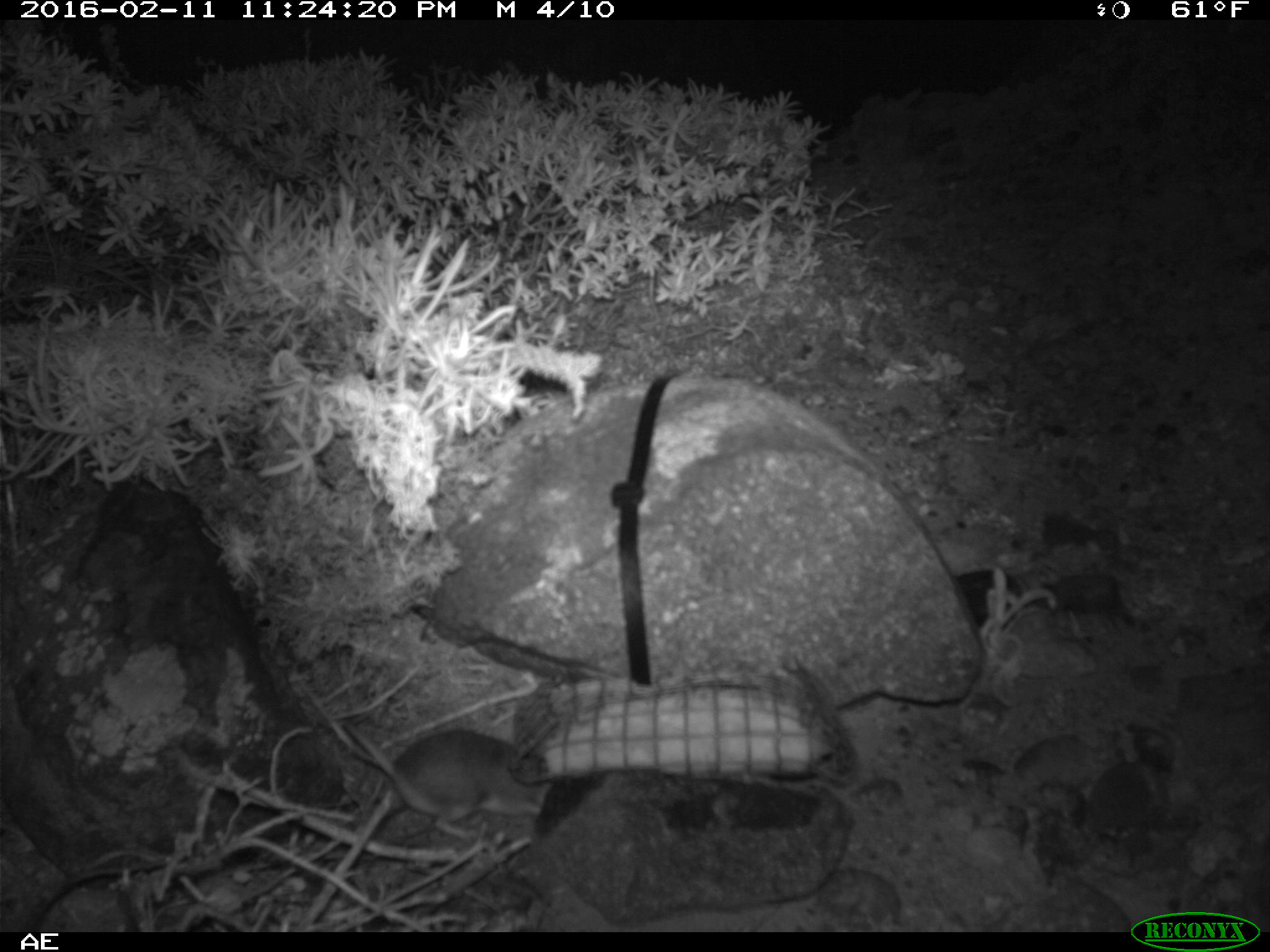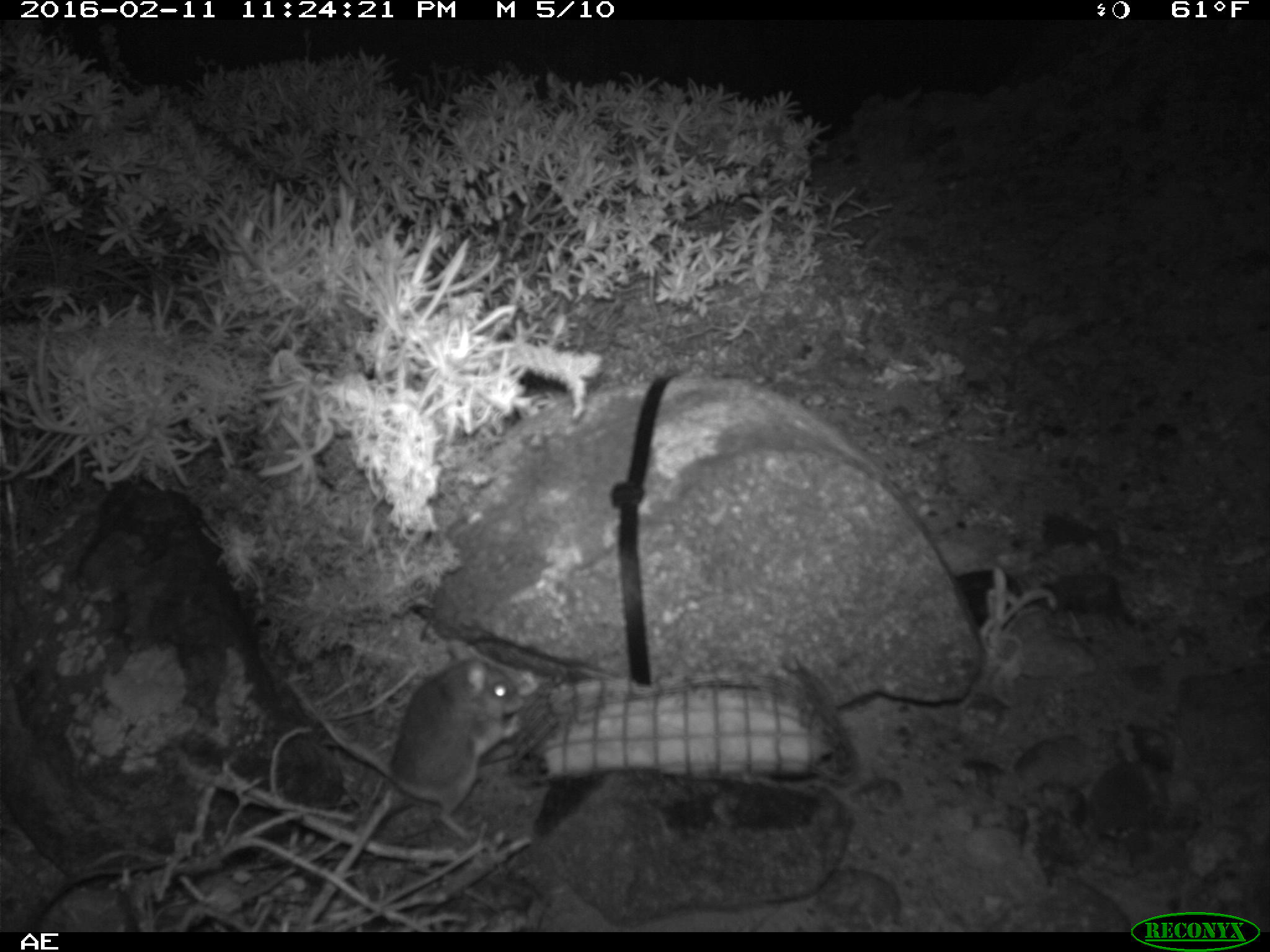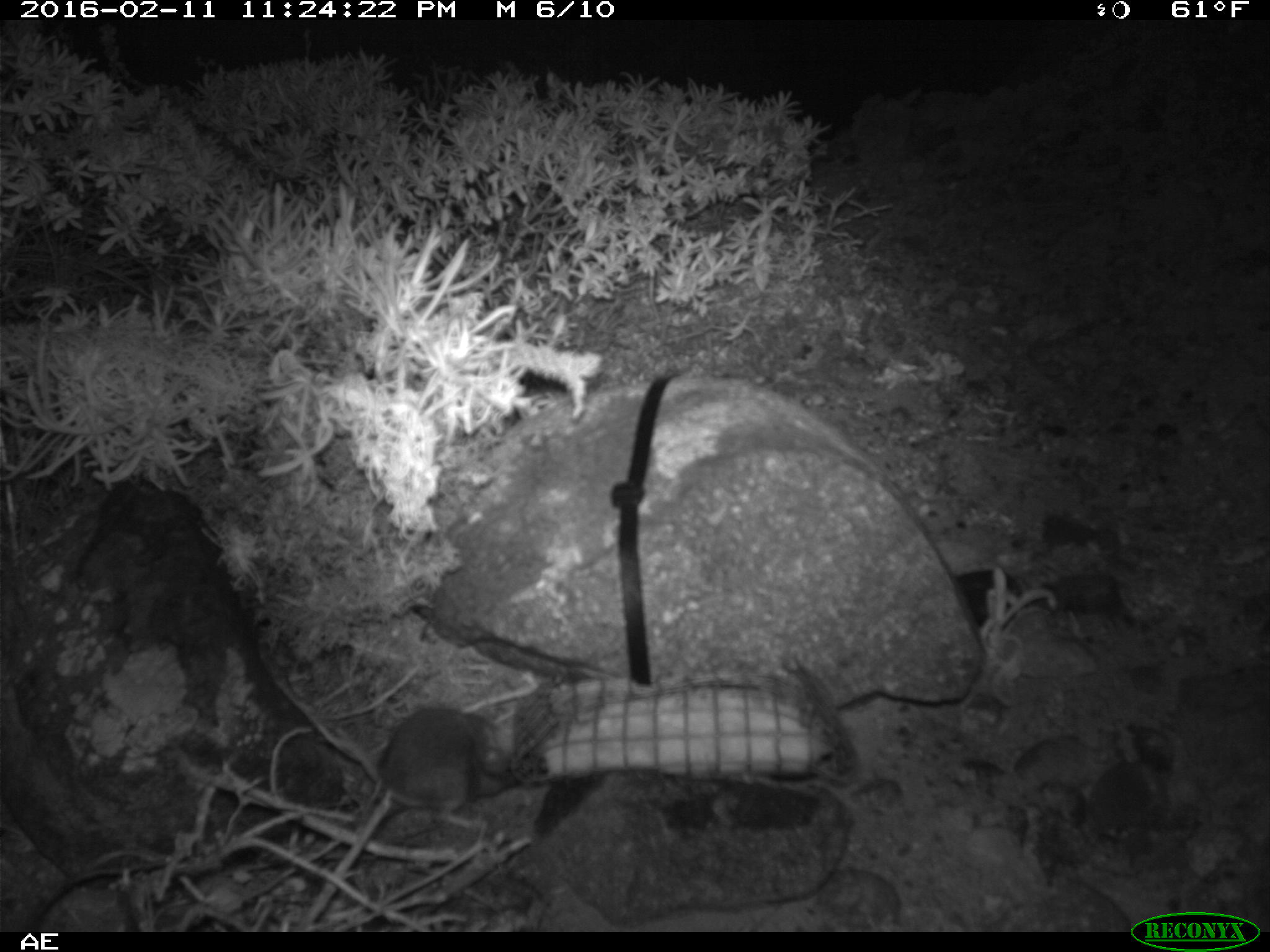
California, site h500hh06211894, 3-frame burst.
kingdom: Animalia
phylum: Chordata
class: Mammalia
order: Rodentia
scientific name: Rodentia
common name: rodent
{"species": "rodent (Rodentia)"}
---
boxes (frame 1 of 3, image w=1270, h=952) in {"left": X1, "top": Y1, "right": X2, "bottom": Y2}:
rodent: {"left": 343, "top": 712, "right": 555, "bottom": 840}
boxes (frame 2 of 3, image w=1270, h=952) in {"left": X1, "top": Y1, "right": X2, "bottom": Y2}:
rodent: {"left": 332, "top": 640, "right": 522, "bottom": 841}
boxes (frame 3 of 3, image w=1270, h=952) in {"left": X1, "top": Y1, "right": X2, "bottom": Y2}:
rodent: {"left": 332, "top": 707, "right": 518, "bottom": 827}